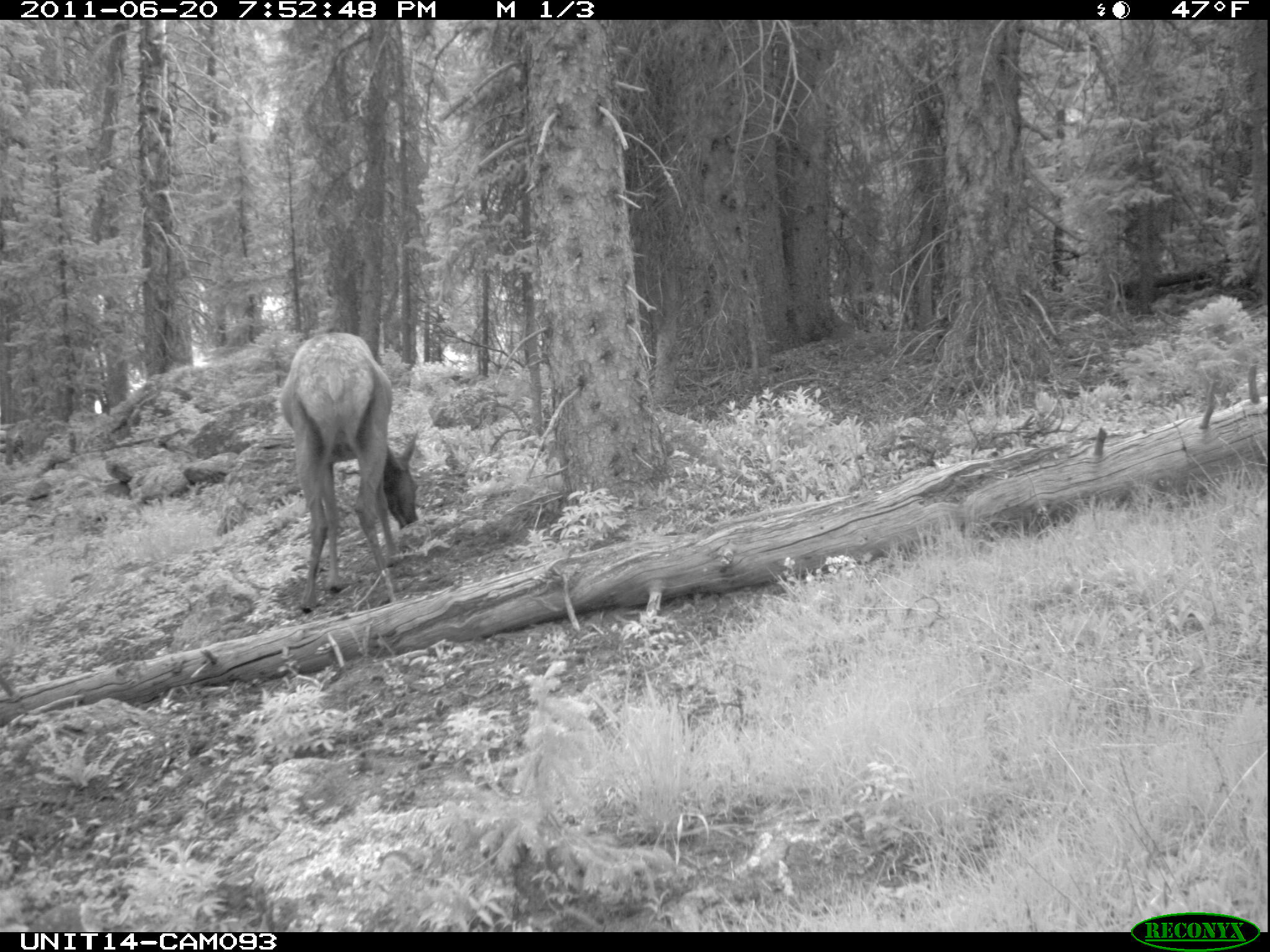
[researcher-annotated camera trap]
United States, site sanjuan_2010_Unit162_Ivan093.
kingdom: Animalia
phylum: Chordata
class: Mammalia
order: Artiodactyla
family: Cervidae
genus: Cervus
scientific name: Cervus elaphus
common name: red deer